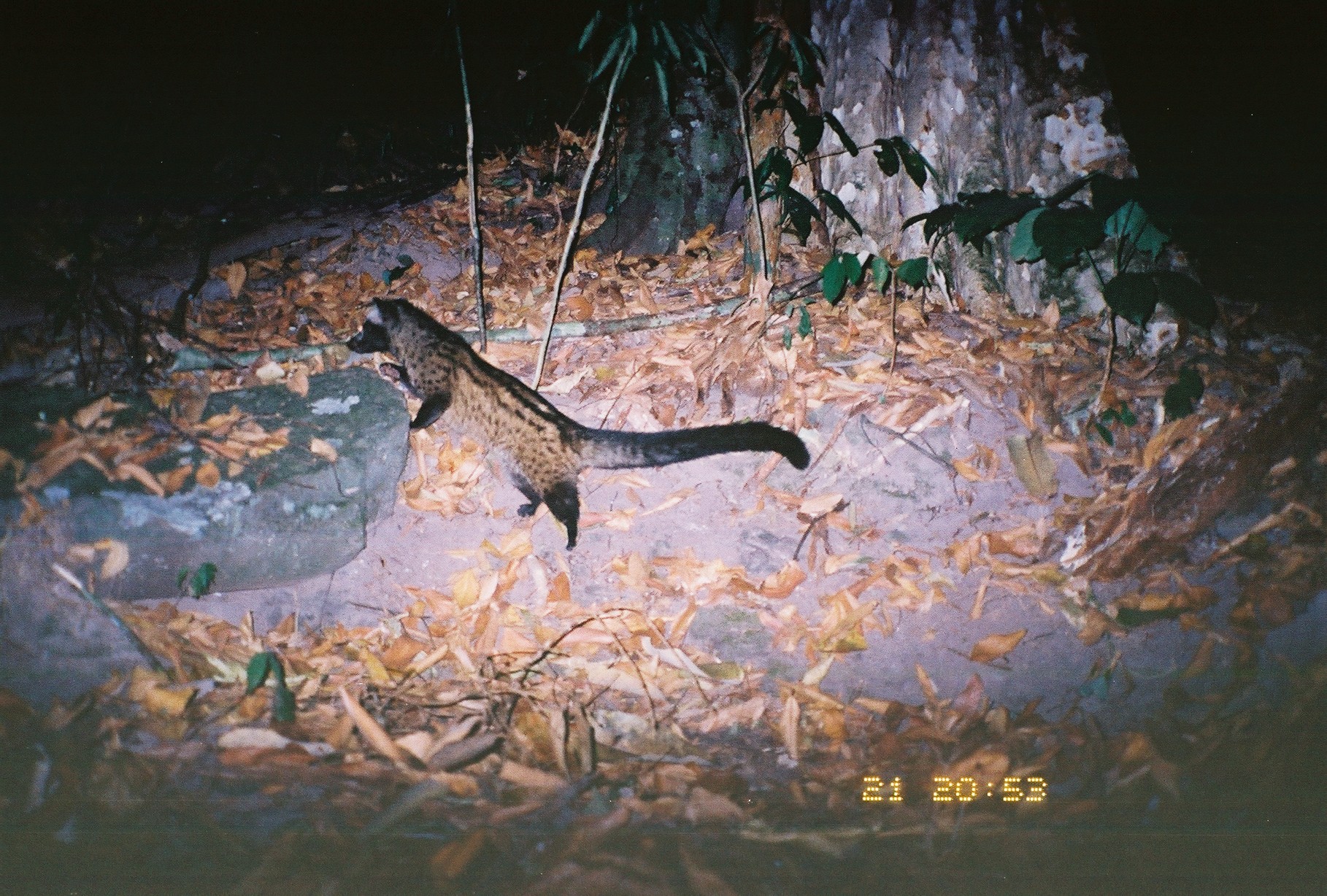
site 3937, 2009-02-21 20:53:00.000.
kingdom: Animalia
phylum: Chordata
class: Mammalia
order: Carnivora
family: Viverridae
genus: Paradoxurus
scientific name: Paradoxurus hermaphroditus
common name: asian palm civet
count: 1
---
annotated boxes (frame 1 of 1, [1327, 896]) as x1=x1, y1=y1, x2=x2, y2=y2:
paradoxurus hermaphroditus: x1=343, y1=294, x2=809, y2=551